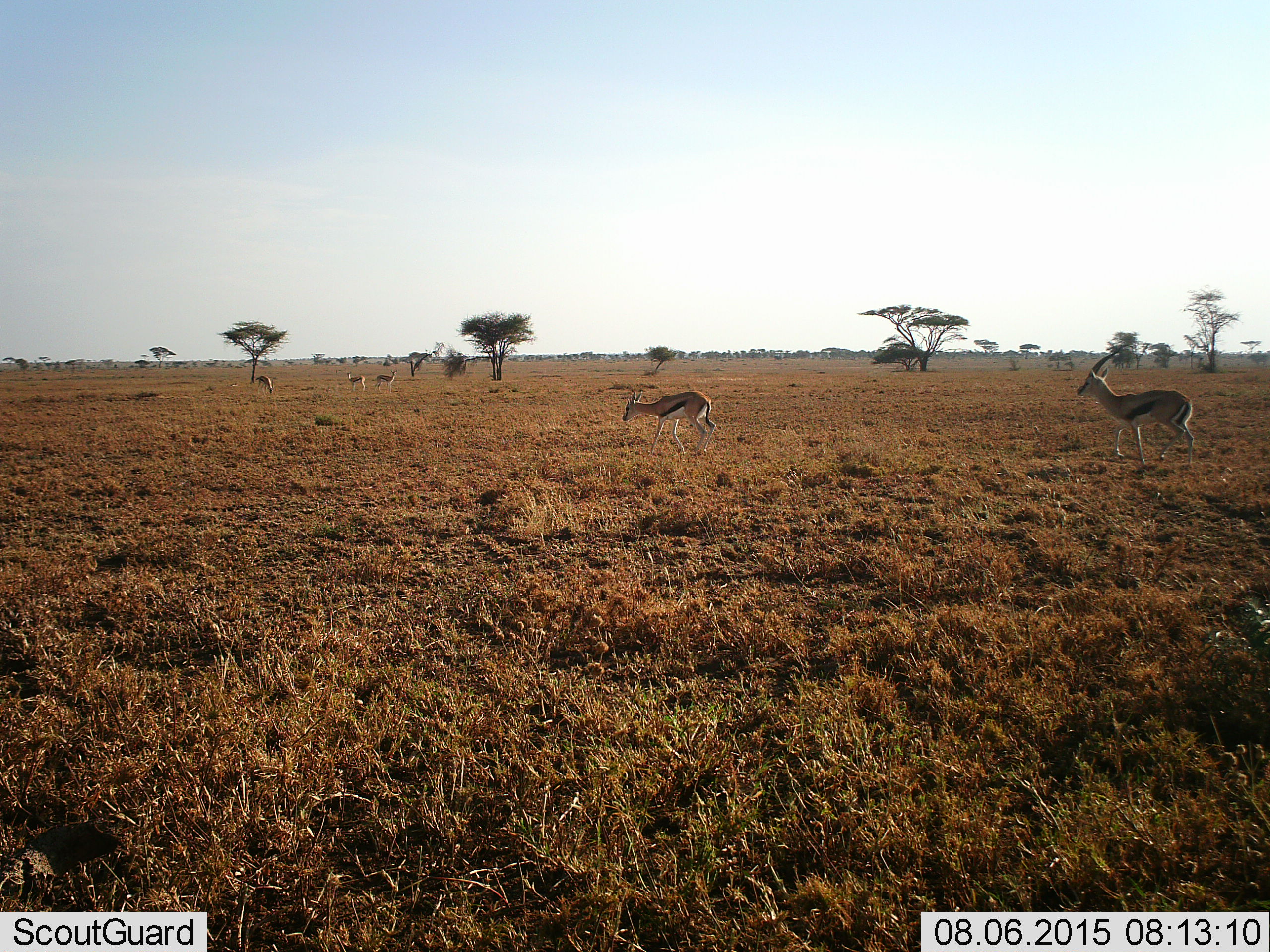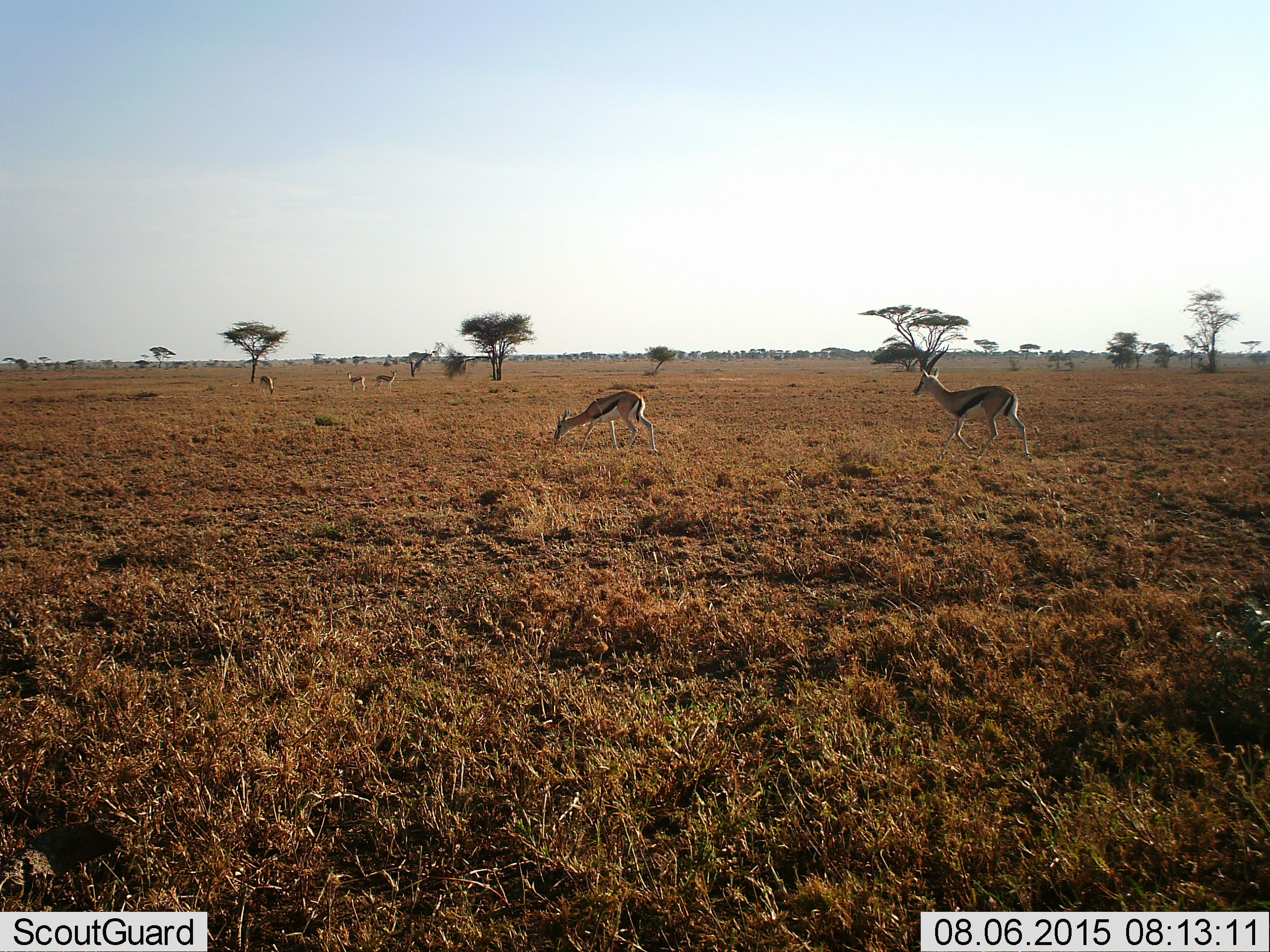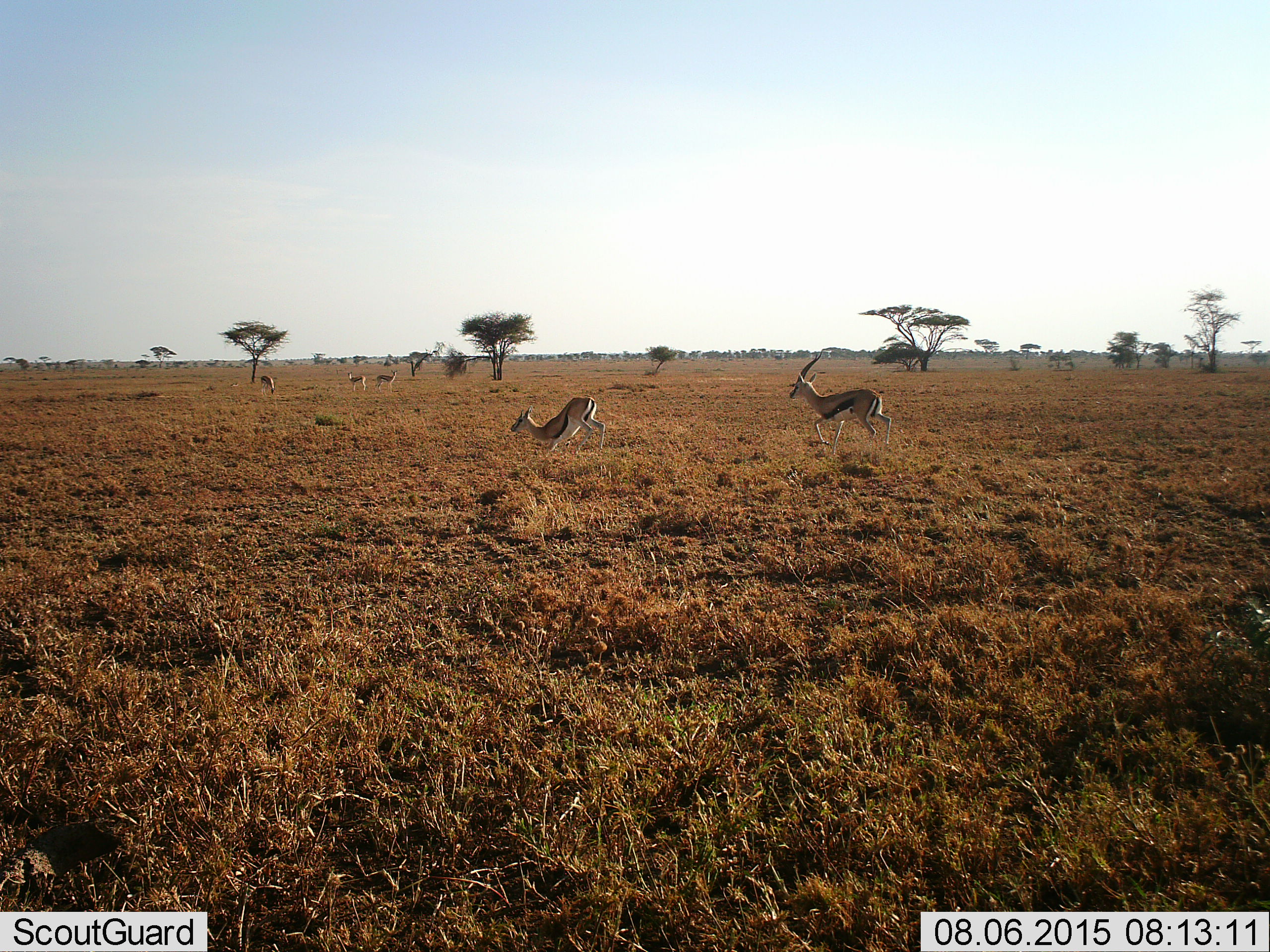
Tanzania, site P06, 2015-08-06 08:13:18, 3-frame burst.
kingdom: Animalia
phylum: Chordata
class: Mammalia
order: Artiodactyla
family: Bovidae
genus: Eudorcas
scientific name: Eudorcas thomsonii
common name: thomson's gazelle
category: gazellethomsons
Gazellethomsons (thomson's gazelle) (Eudorcas thomsonii), count 5. Behavior (volunteer vote fractions): standing 60%, resting 20%, moving 80%, interacting 0%. Young present (vote fraction): 10%. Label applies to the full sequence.